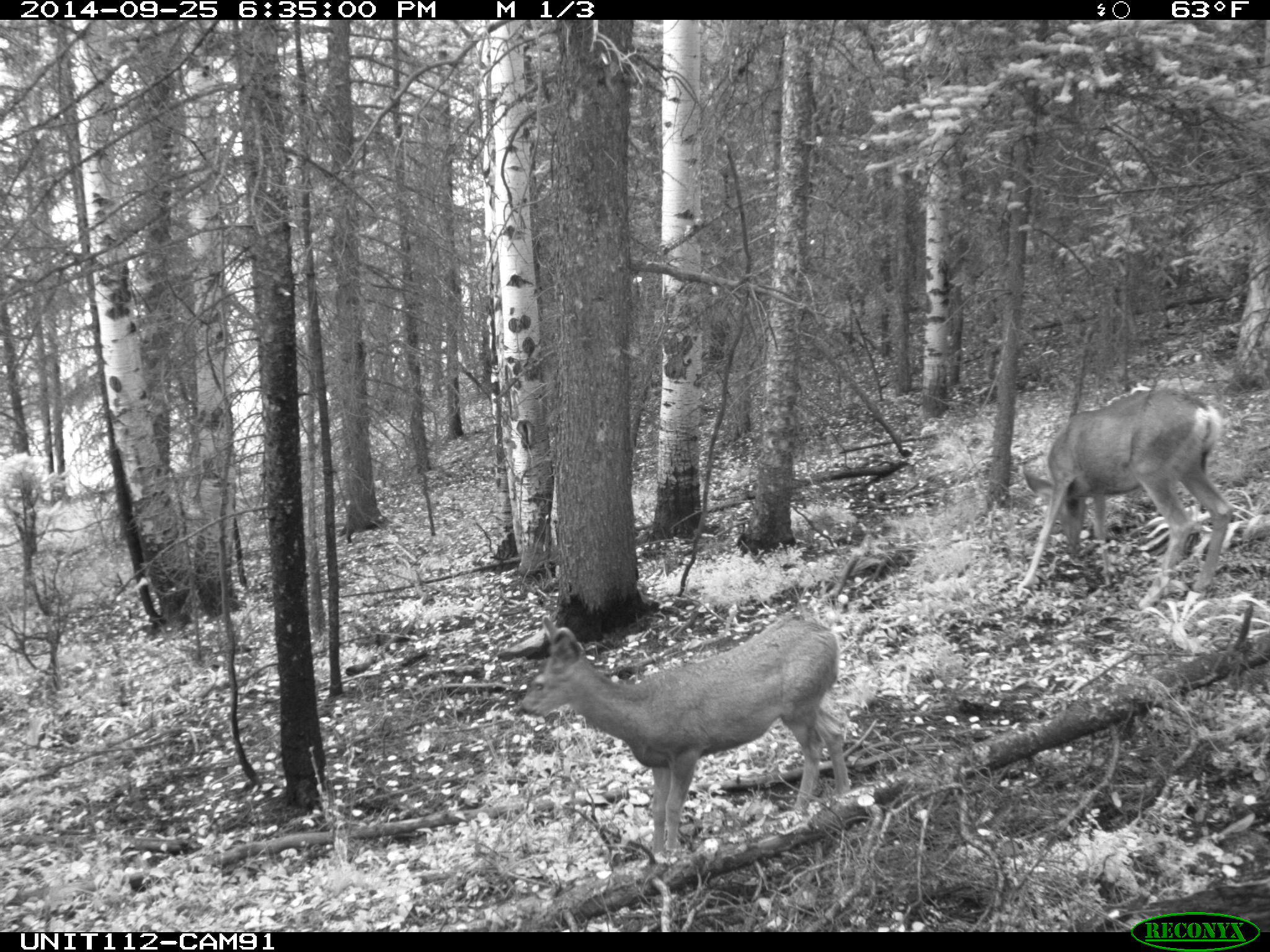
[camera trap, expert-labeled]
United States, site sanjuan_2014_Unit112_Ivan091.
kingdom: Animalia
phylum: Chordata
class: Mammalia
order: Artiodactyla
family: Cervidae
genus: Odocoileus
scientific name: Odocoileus hemionus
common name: mule deer